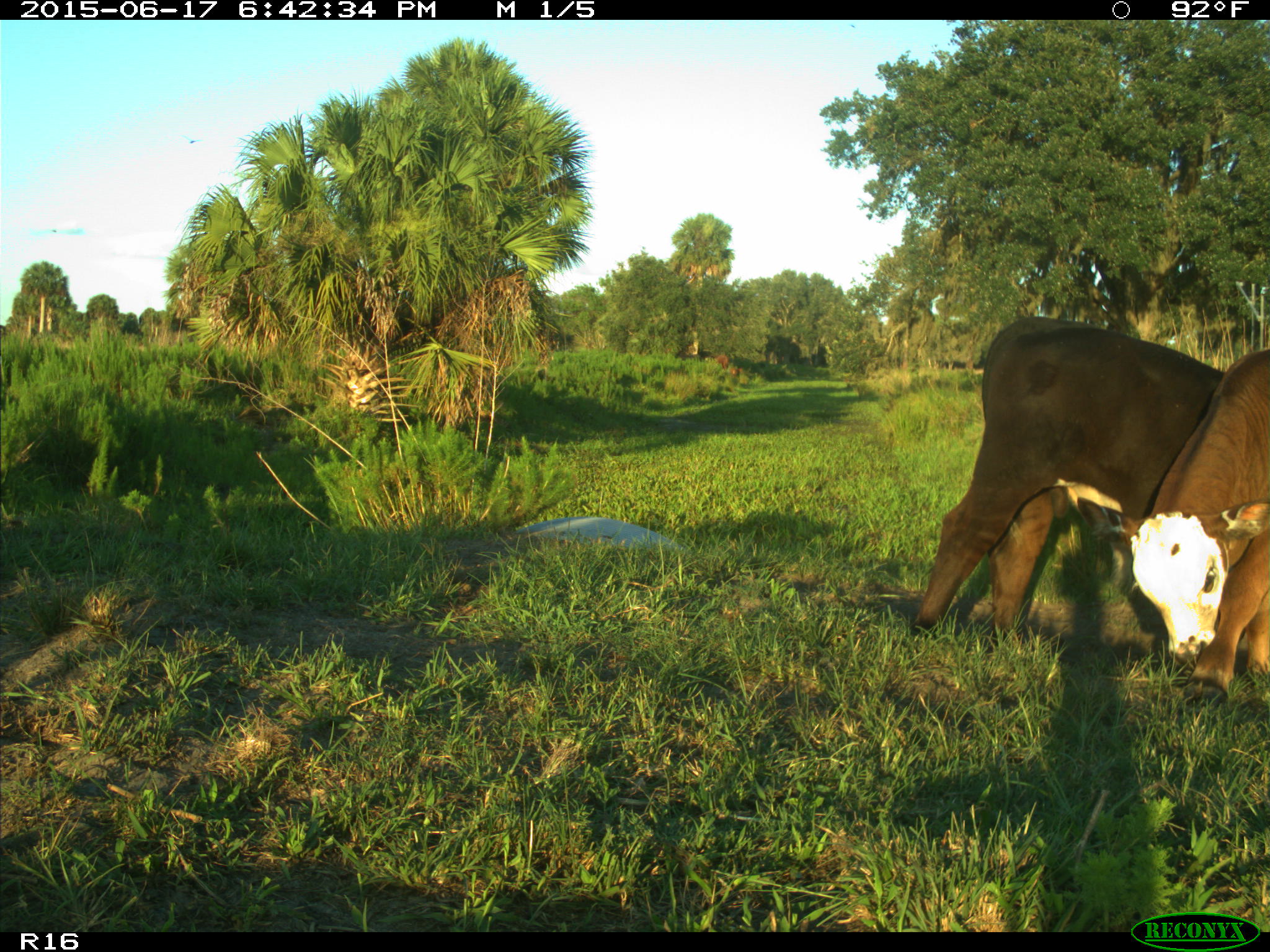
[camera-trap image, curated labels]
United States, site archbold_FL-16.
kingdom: Animalia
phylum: Chordata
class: Mammalia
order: Artiodactyla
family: Bovidae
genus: Bos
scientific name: Bos taurus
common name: domestic cow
Bos taurus (domestic cow).